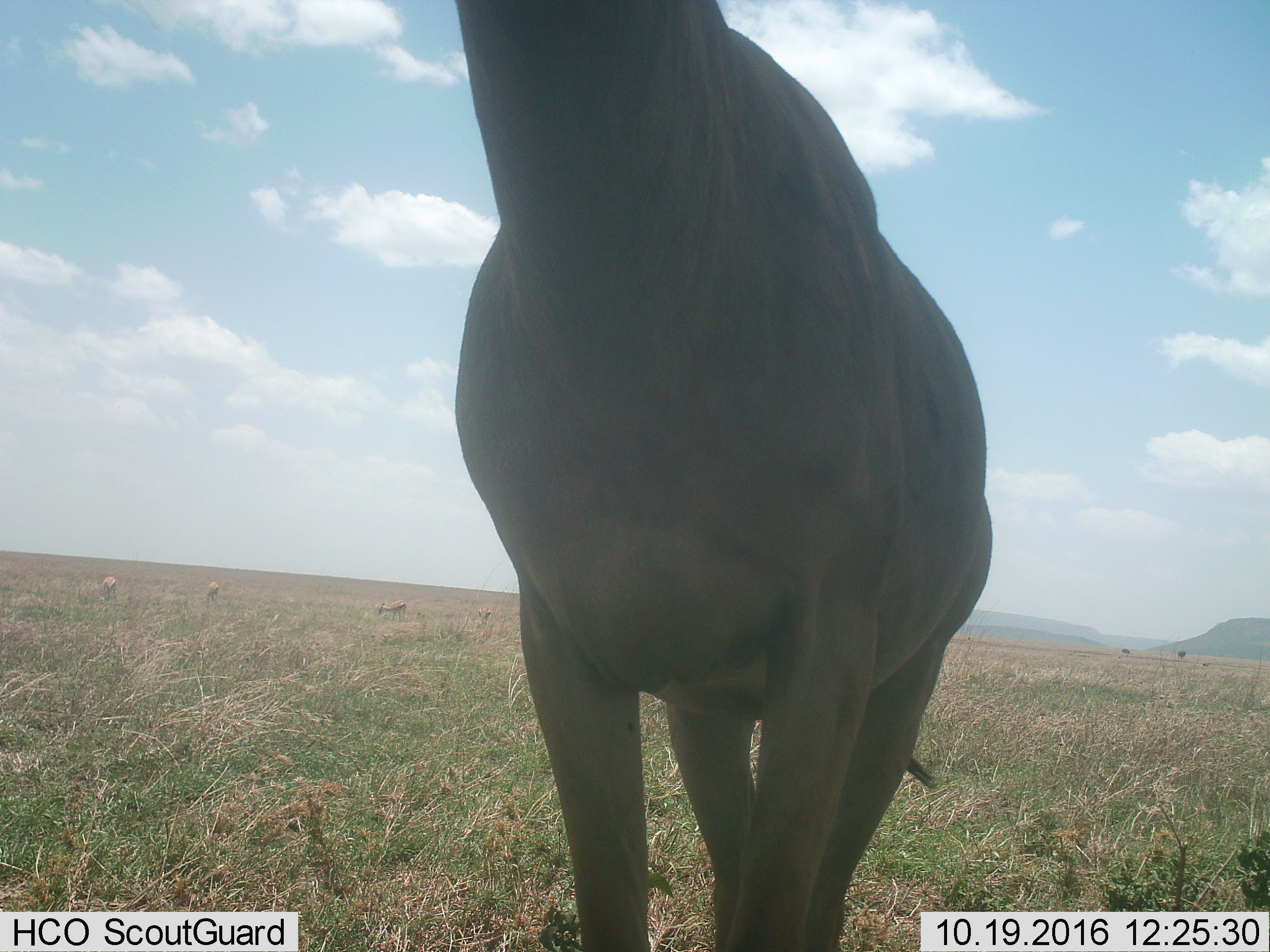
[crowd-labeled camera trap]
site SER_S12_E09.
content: unidentified animal